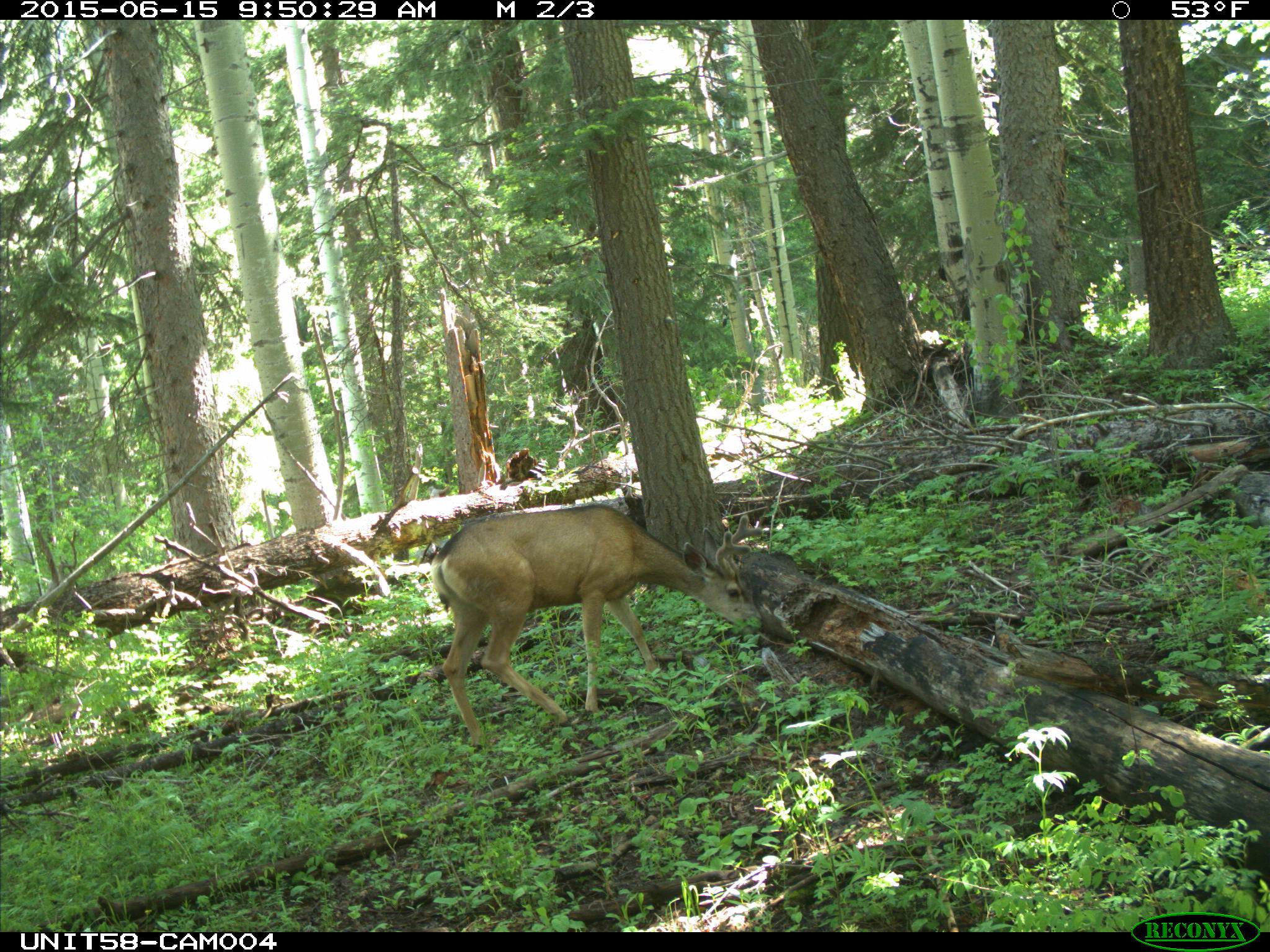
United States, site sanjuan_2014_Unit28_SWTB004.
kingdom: Animalia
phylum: Chordata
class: Mammalia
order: Artiodactyla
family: Cervidae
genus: Odocoileus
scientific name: Odocoileus hemionus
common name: mule deer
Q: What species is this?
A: Odocoileus hemionus (mule deer).